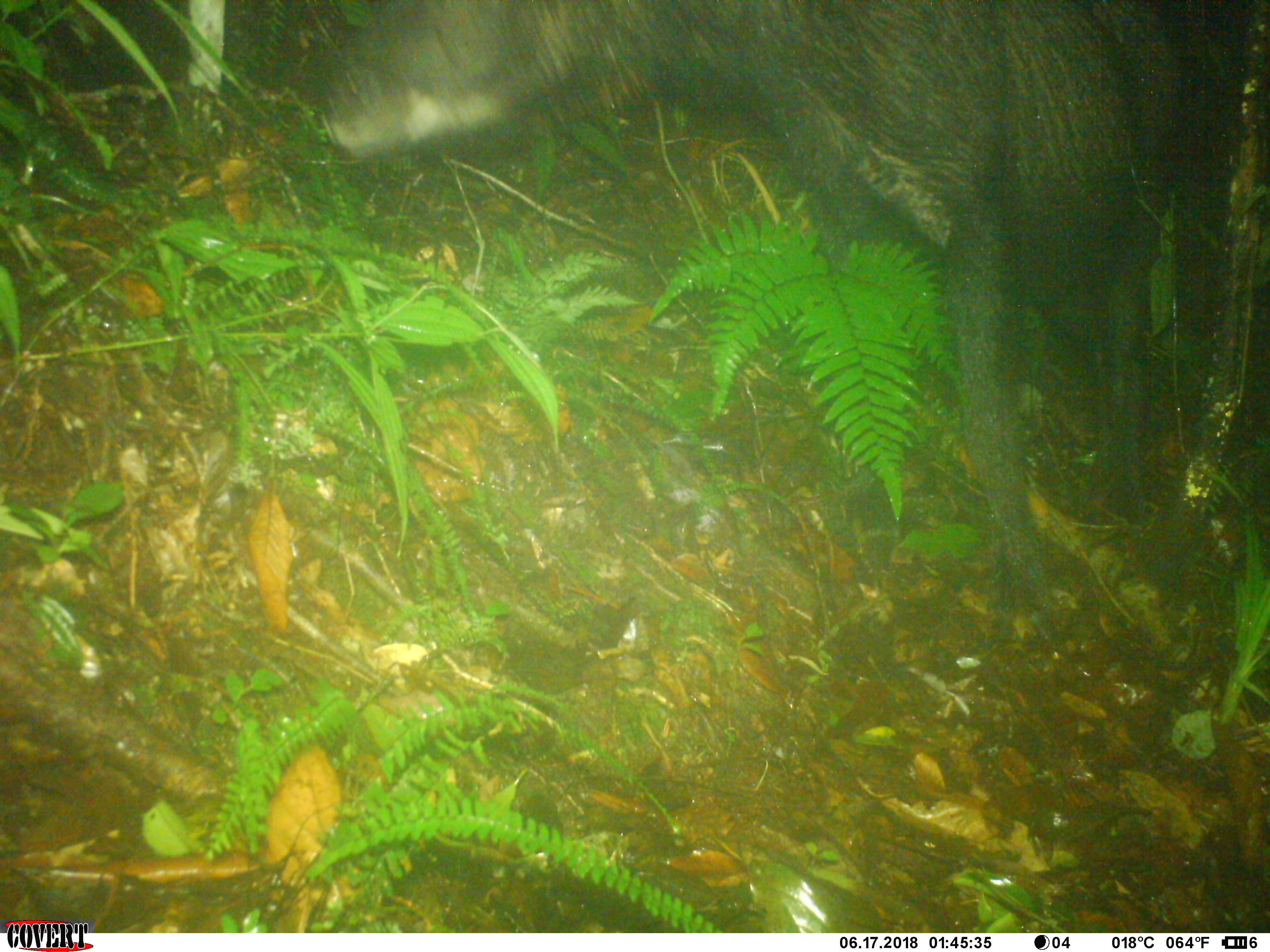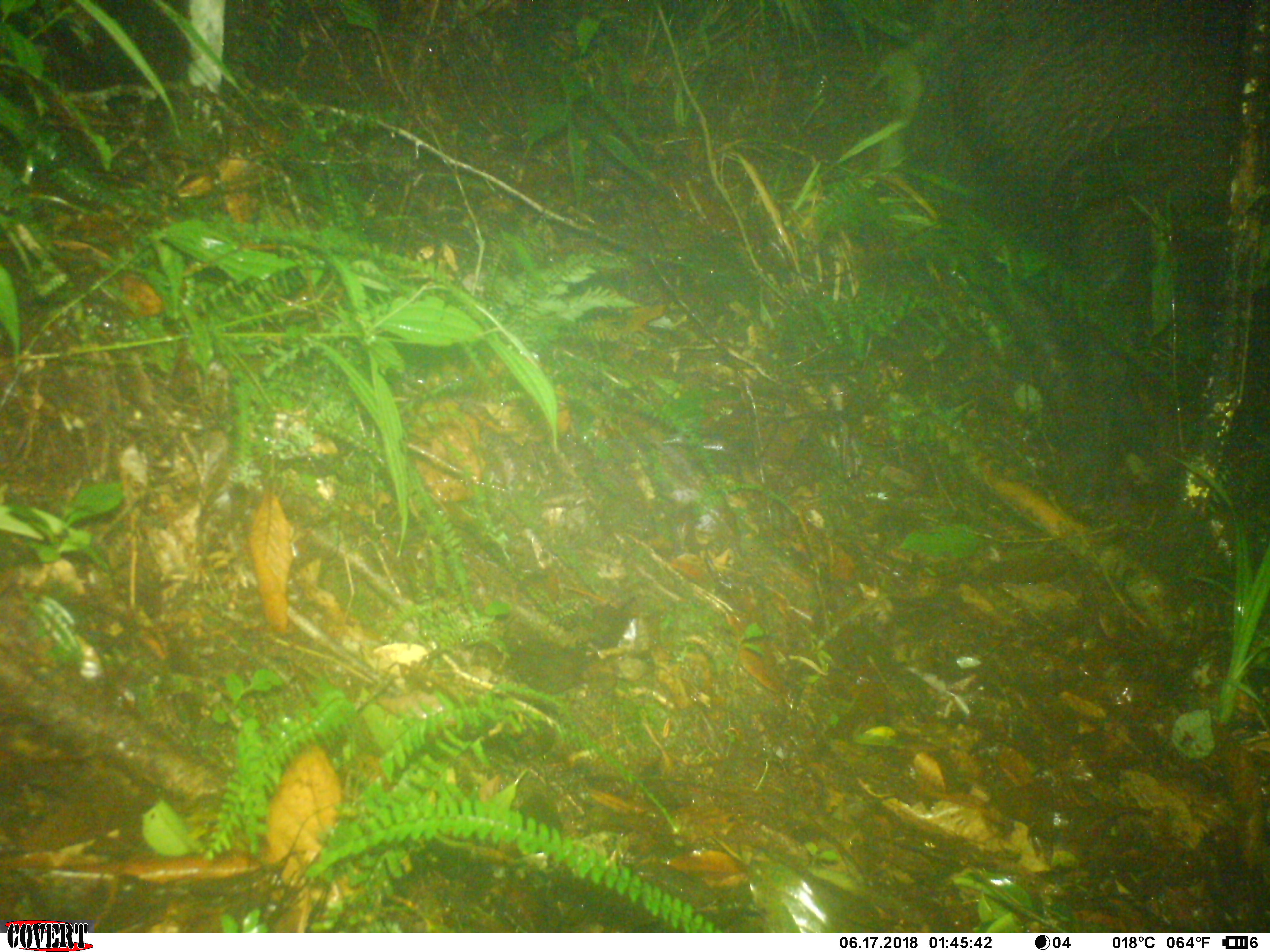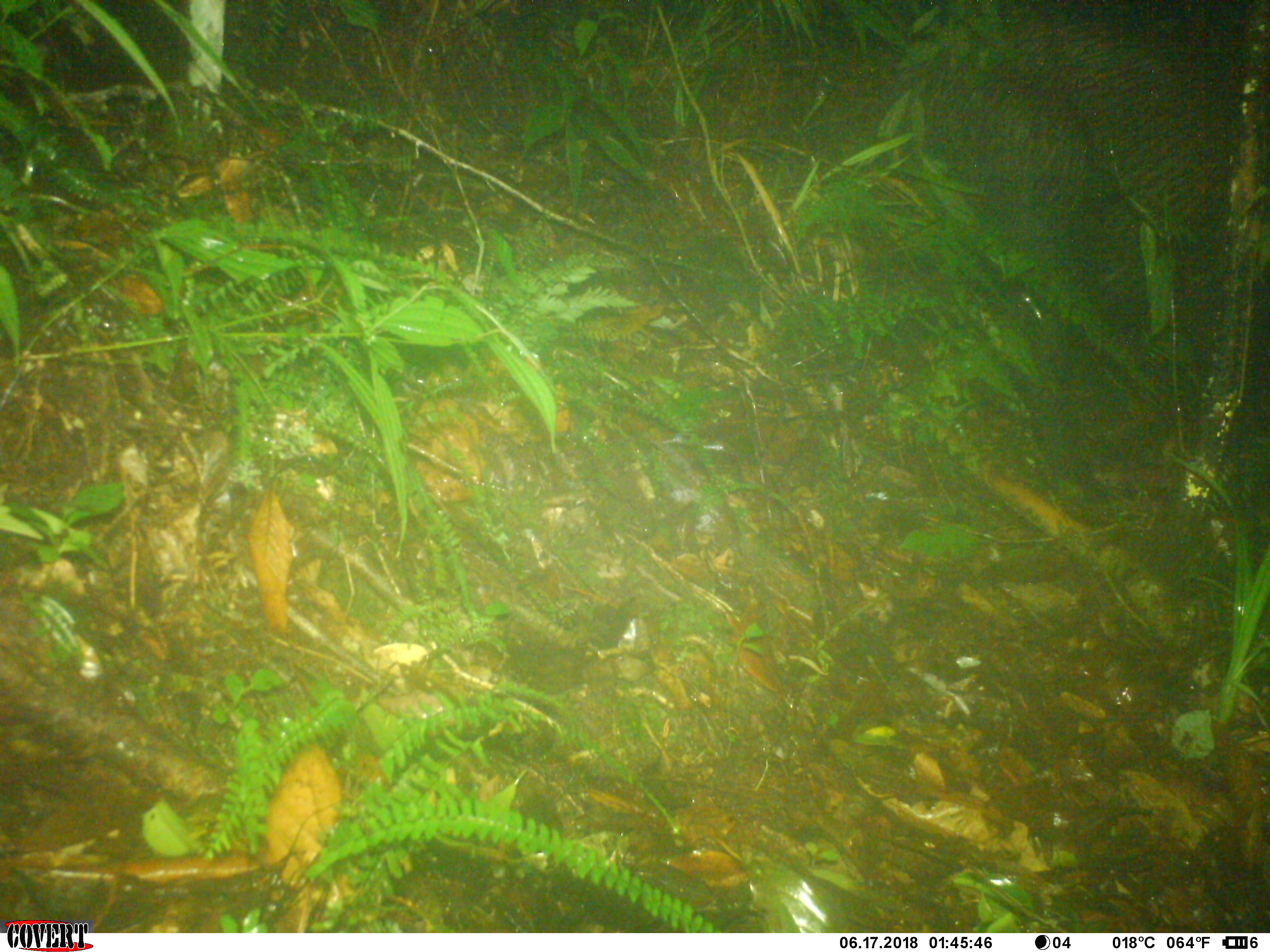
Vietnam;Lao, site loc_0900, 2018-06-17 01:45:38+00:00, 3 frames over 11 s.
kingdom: Animalia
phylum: Chordata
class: Mammalia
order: Artiodactyla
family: Bovidae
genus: Capricornis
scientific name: Capricornis sumatraensis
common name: chinese serow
Chinese serow (Capricornis sumatraensis). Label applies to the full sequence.